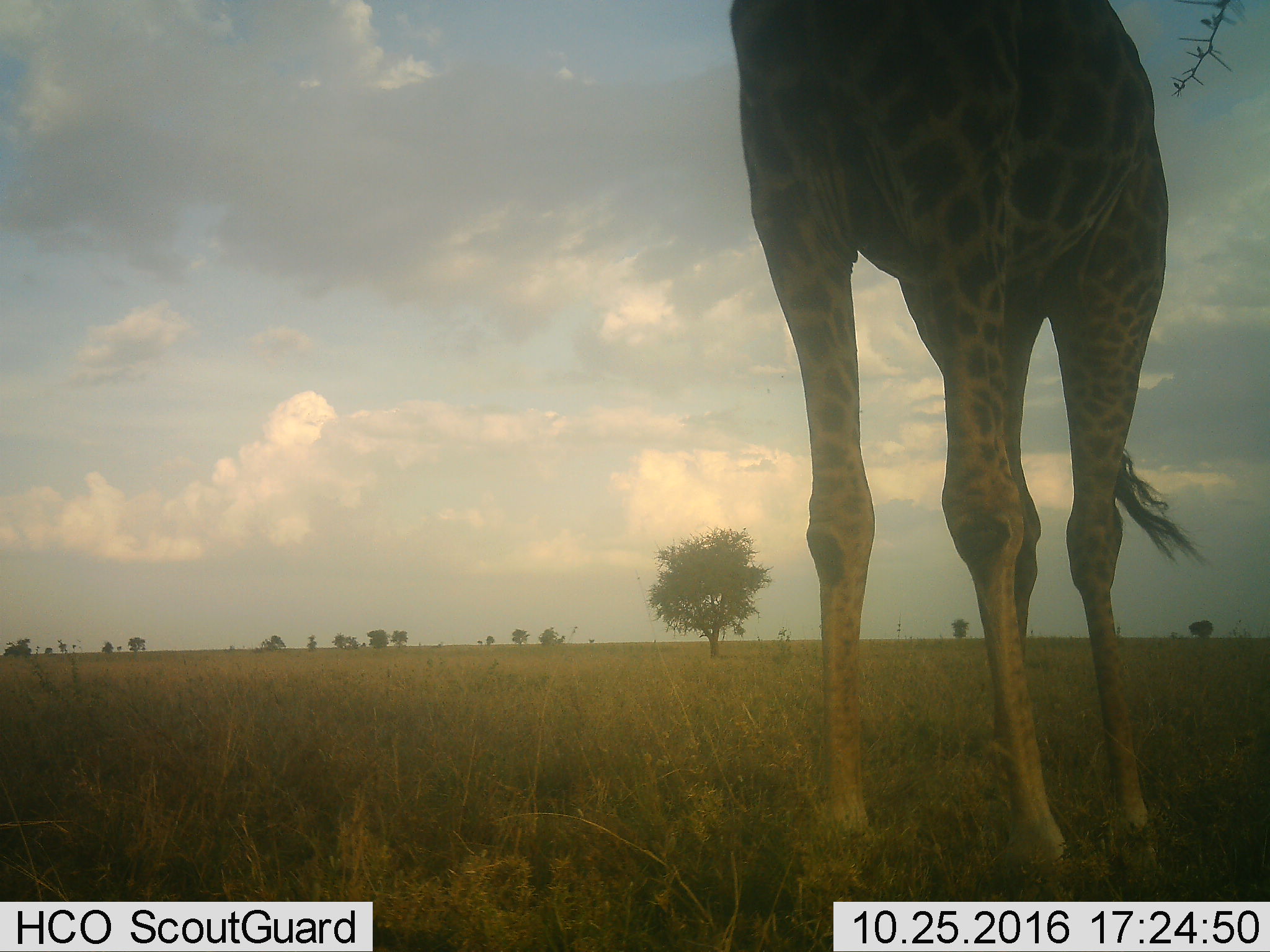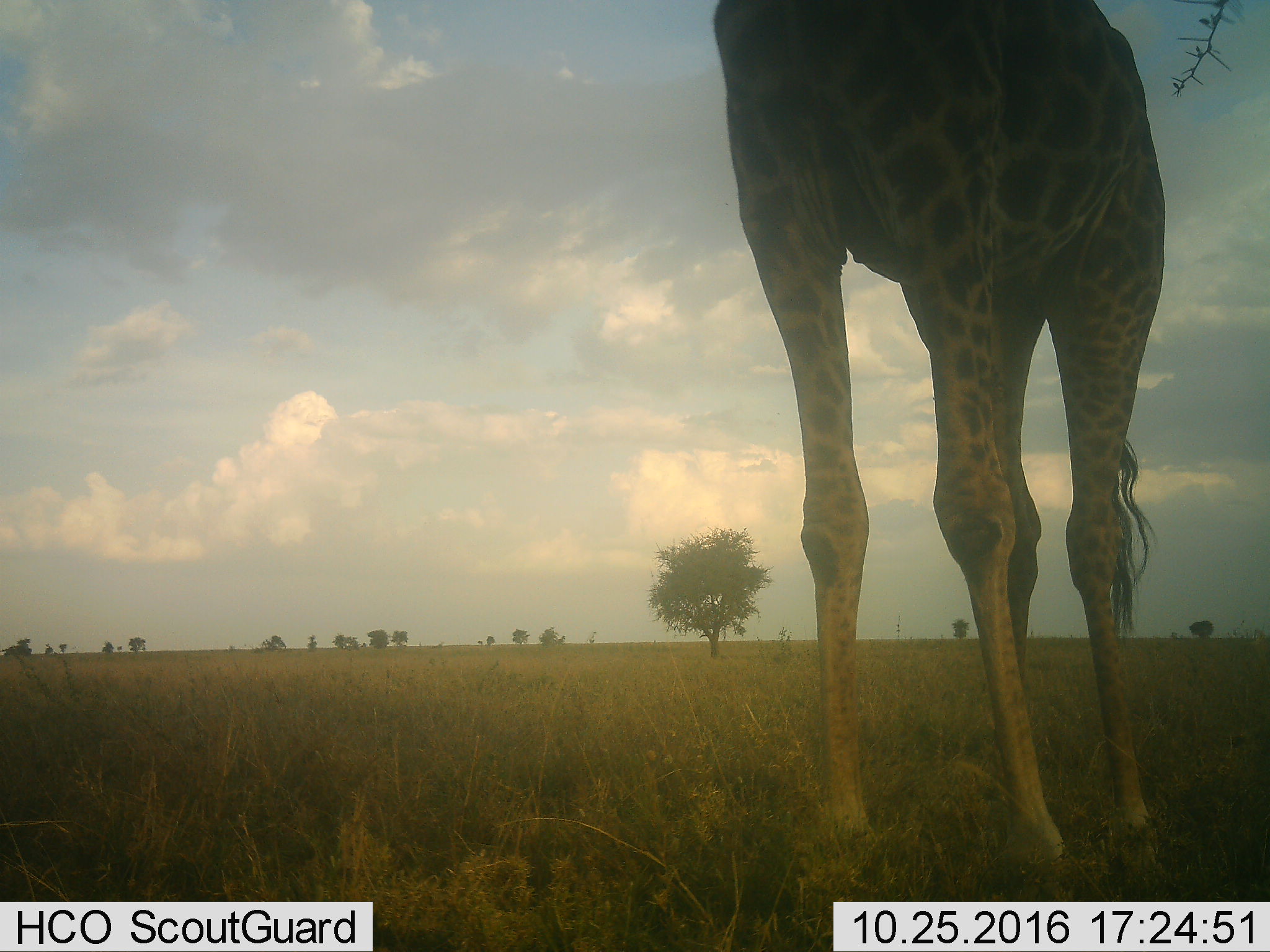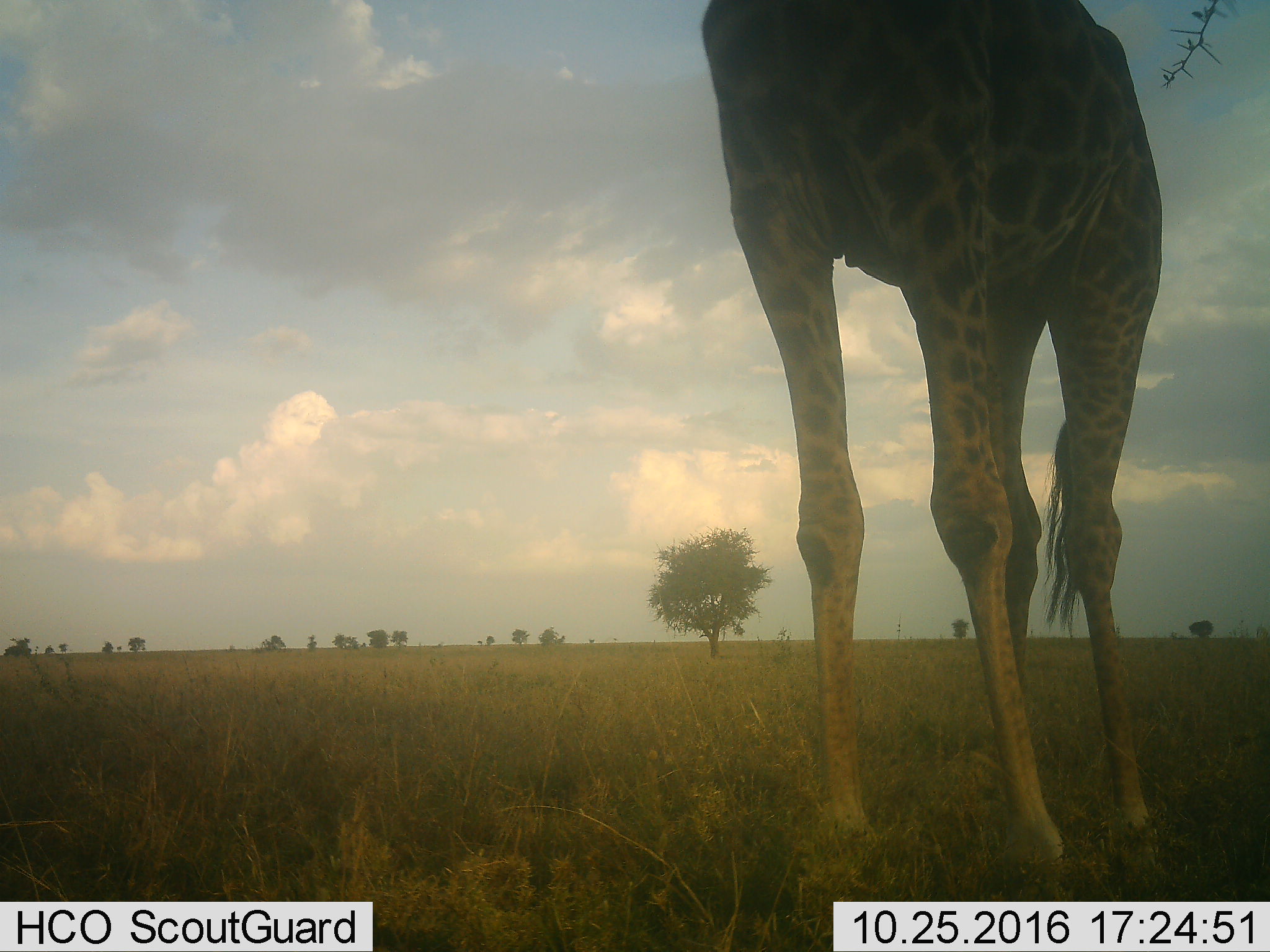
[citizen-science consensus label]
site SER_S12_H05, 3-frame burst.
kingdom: Animalia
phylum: Chordata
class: Mammalia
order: Artiodactyla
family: Giraffidae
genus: Giraffa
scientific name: Giraffa camelopardalis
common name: giraffe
Giraffe (Giraffa camelopardalis), count 1. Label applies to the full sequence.